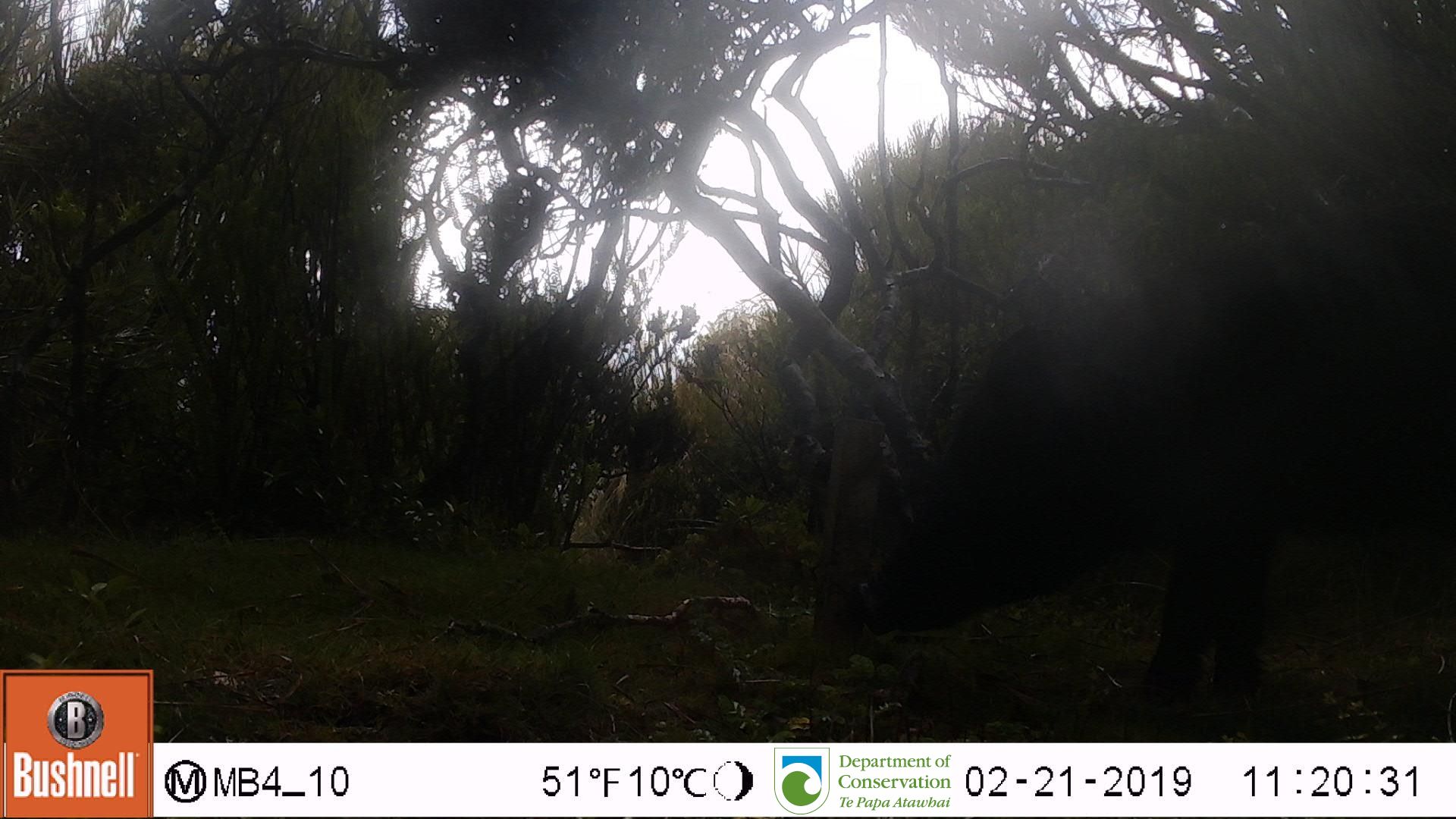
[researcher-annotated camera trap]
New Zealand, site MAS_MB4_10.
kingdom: Animalia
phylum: Chordata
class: Mammalia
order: Artiodactyla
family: Suidae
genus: Sus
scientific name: Sus scrofa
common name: pig